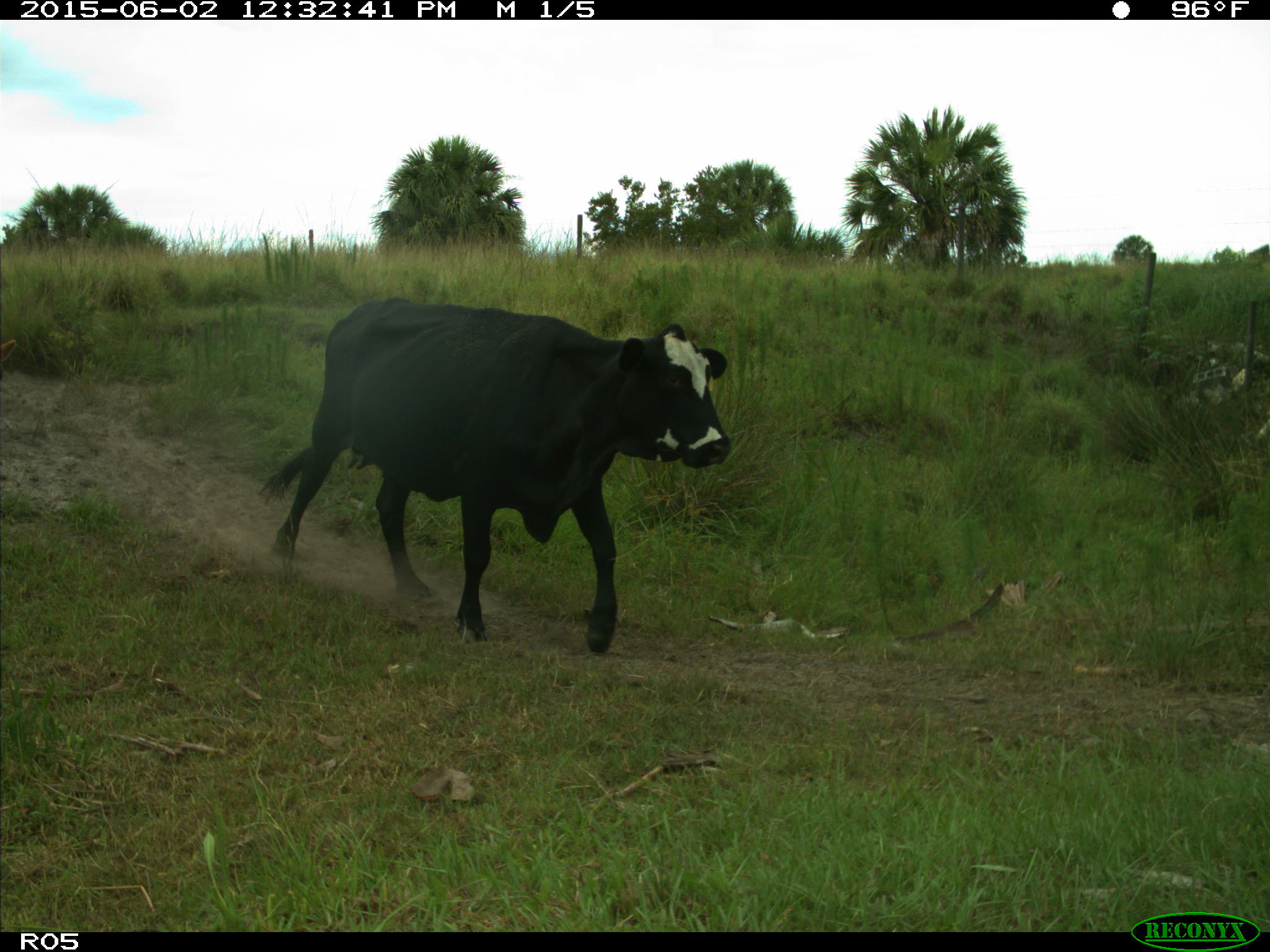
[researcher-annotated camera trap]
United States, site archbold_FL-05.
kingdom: Animalia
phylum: Chordata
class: Mammalia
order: Artiodactyla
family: Bovidae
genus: Bos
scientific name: Bos taurus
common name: domestic cow